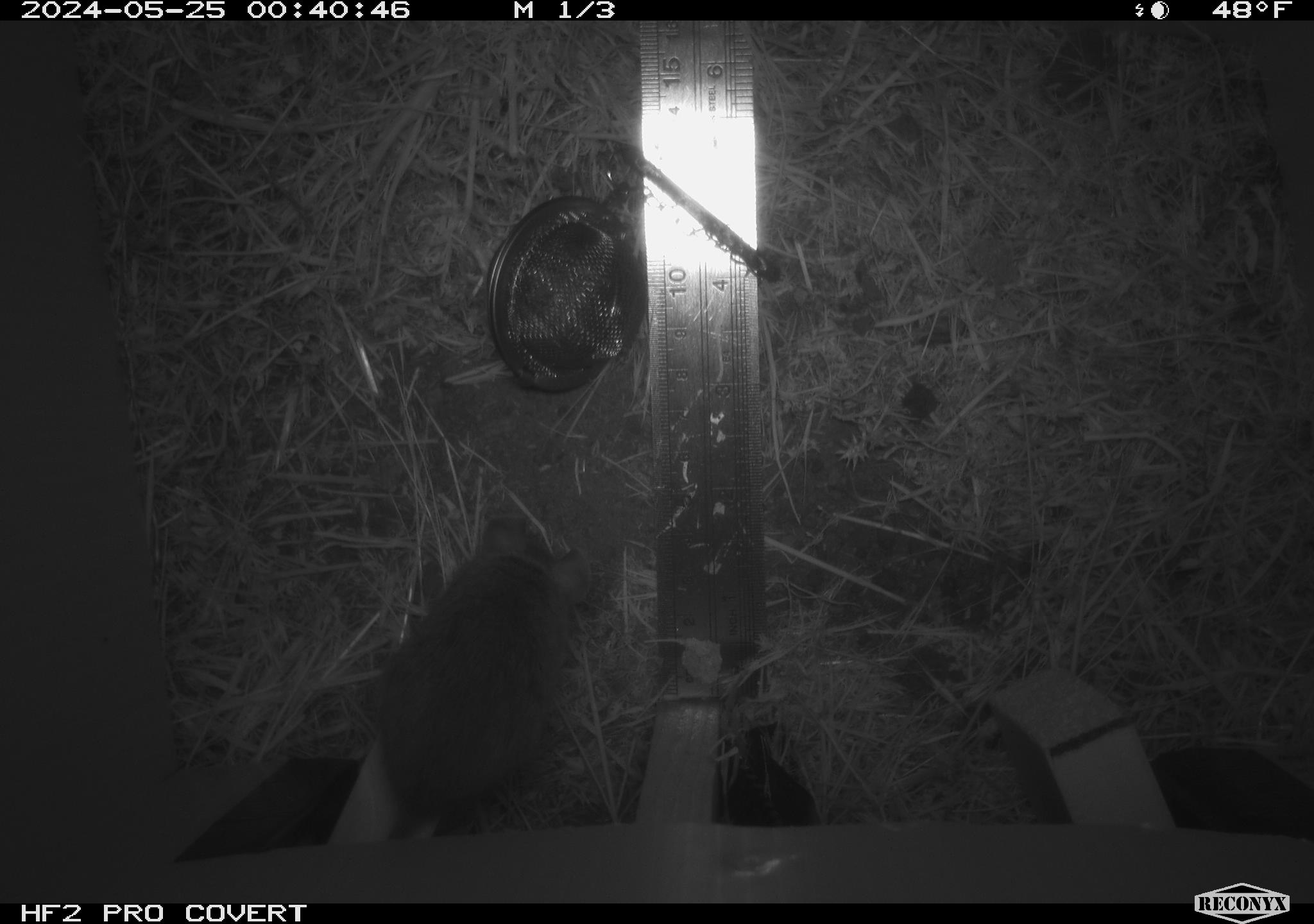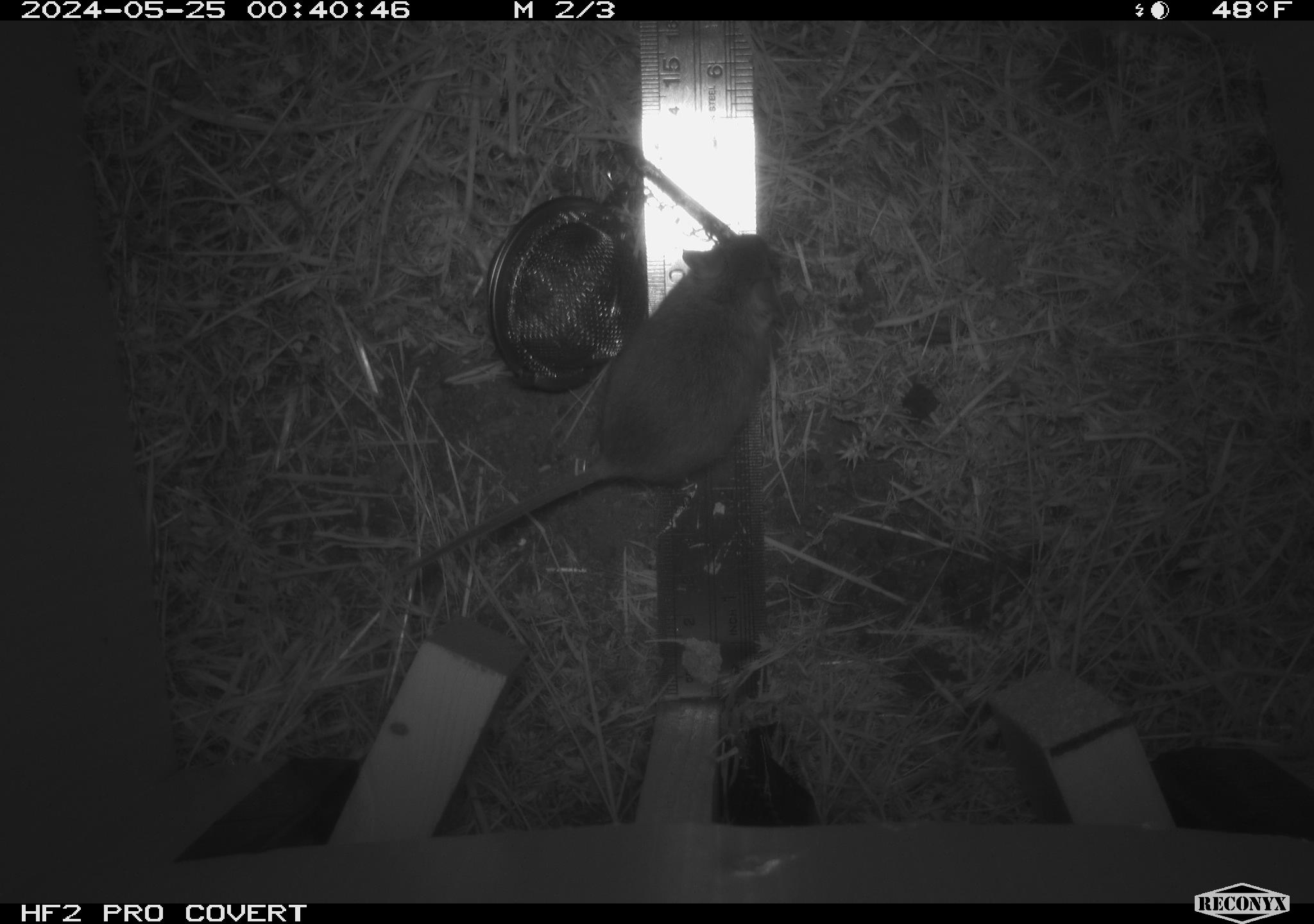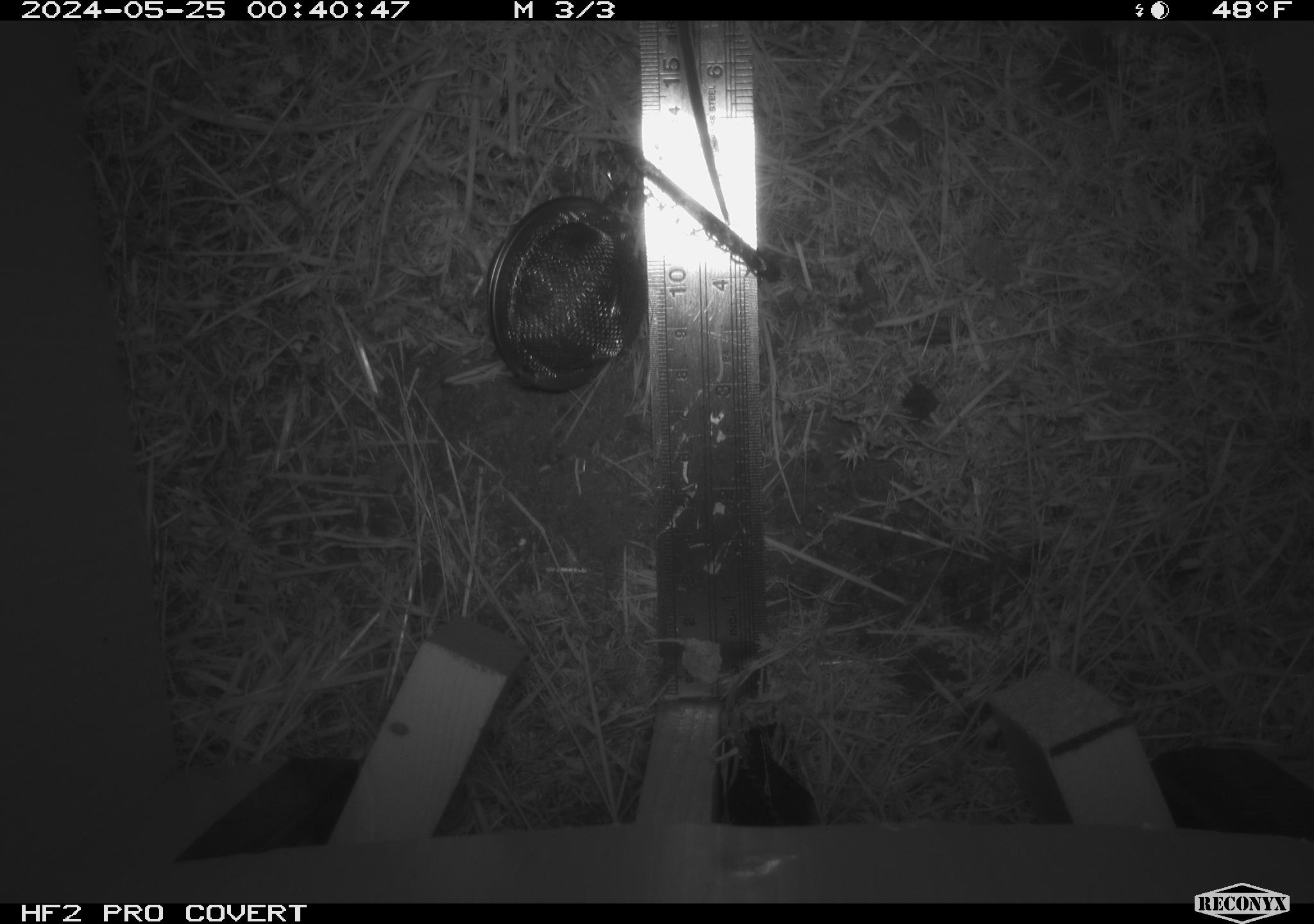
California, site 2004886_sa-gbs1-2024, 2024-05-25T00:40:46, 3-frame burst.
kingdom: Animalia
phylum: Chordata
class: Mammalia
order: Rodentia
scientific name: Rodentia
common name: mouse species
Mouse species (Rodentia).